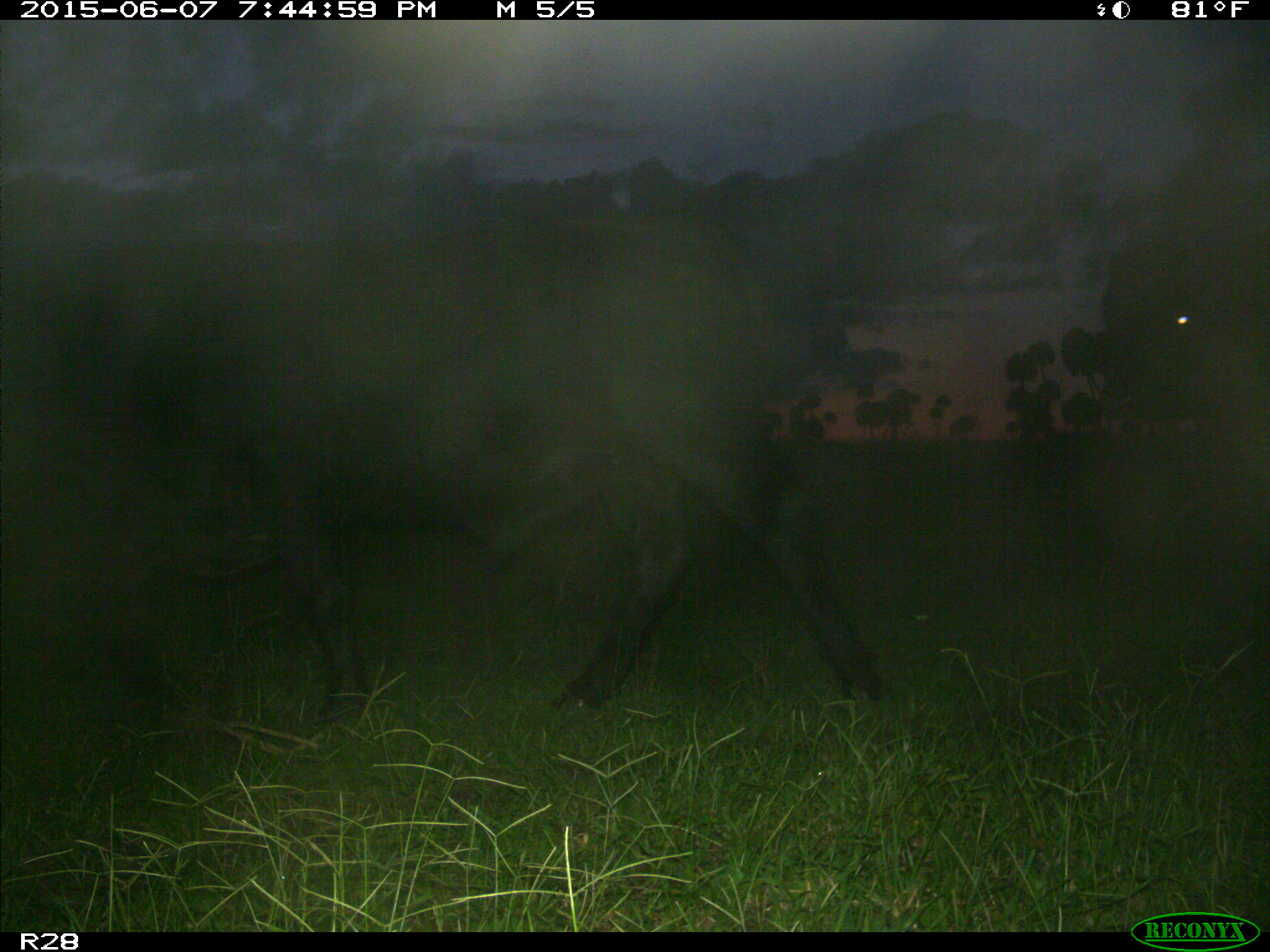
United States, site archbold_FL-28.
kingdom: Animalia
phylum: Chordata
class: Mammalia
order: Artiodactyla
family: Bovidae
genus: Bos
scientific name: Bos taurus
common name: domestic cow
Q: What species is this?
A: Bos taurus (domestic cow).